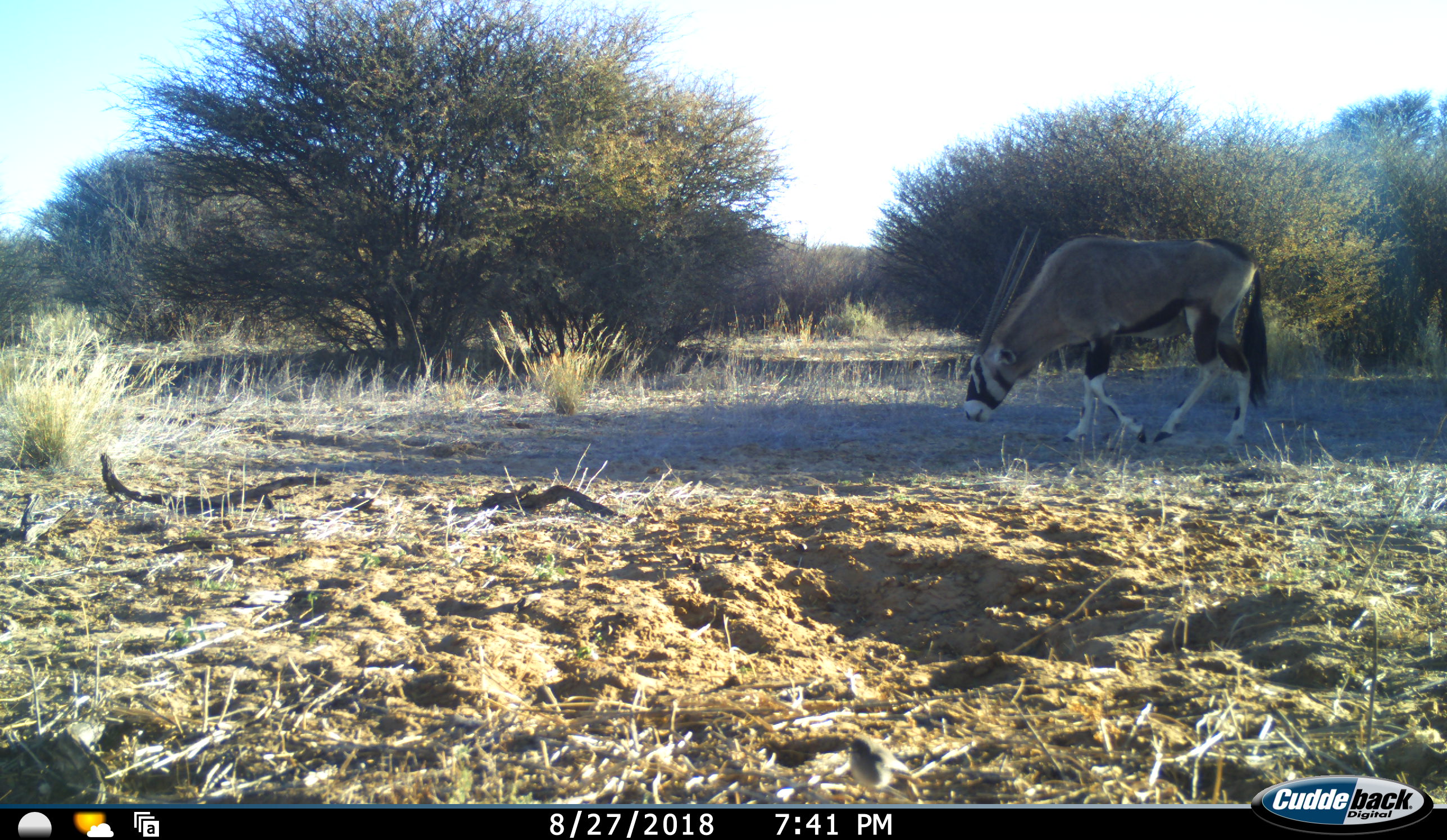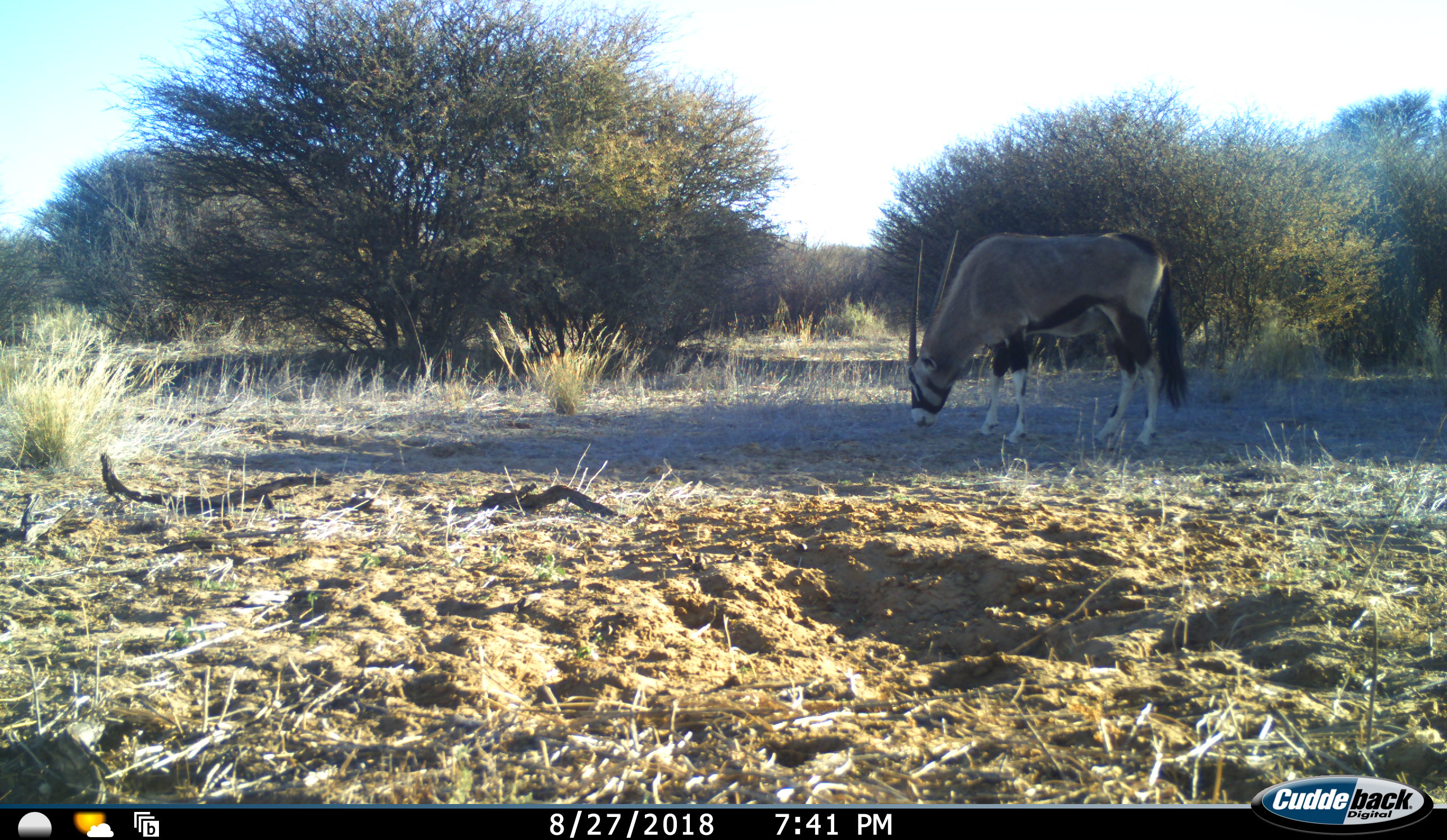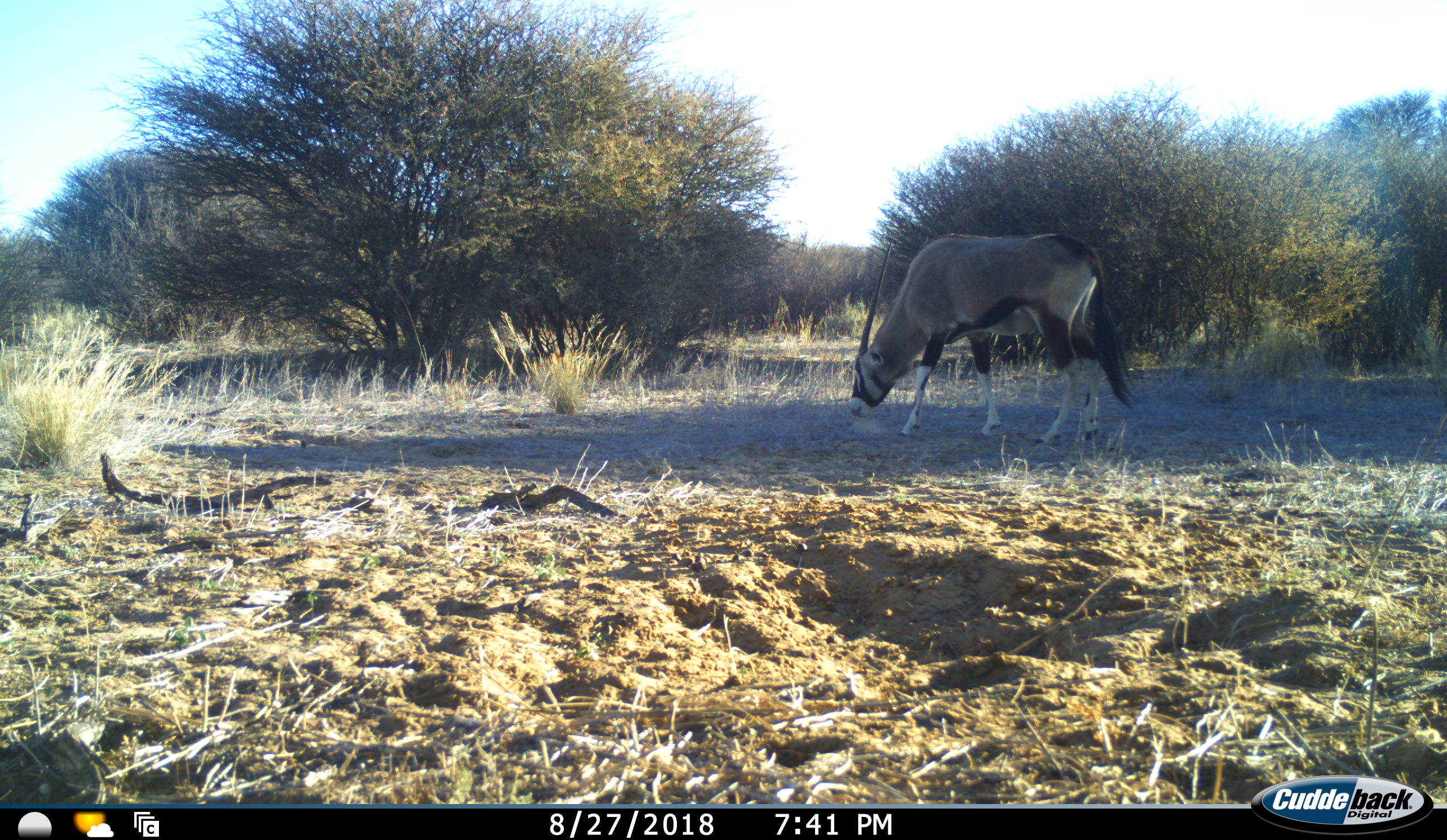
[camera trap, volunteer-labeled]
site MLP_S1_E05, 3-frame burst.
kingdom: Animalia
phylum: Chordata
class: Mammalia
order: Artiodactyla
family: Bovidae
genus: Oryx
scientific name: Oryx gazella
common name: gemsbok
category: oryx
Oryx (gemsbok) (Oryx gazella), count 1. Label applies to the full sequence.